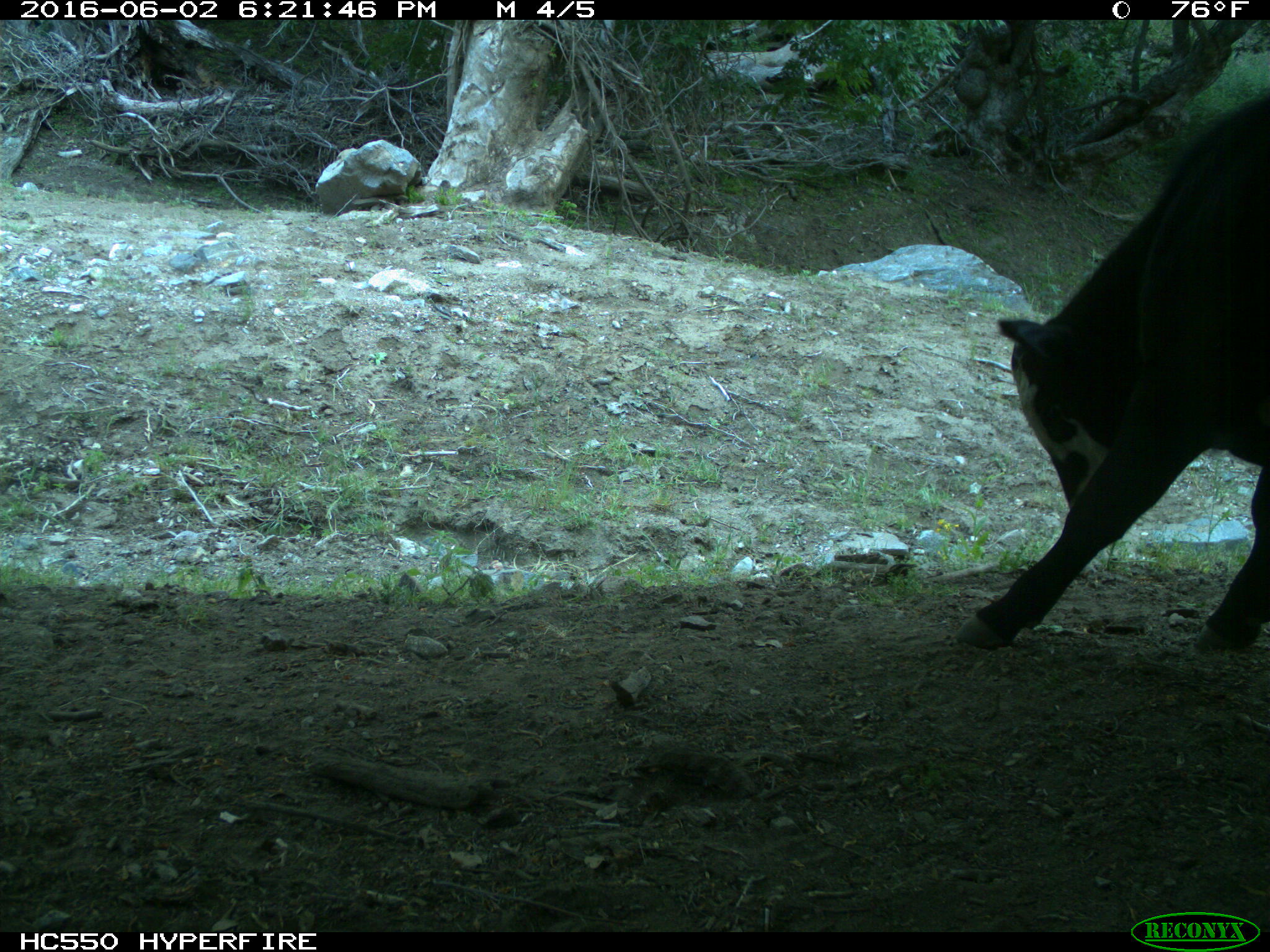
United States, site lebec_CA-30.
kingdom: Animalia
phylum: Chordata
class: Mammalia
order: Artiodactyla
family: Bovidae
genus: Bos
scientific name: Bos taurus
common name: domestic cow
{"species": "Bos taurus (domestic cow)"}